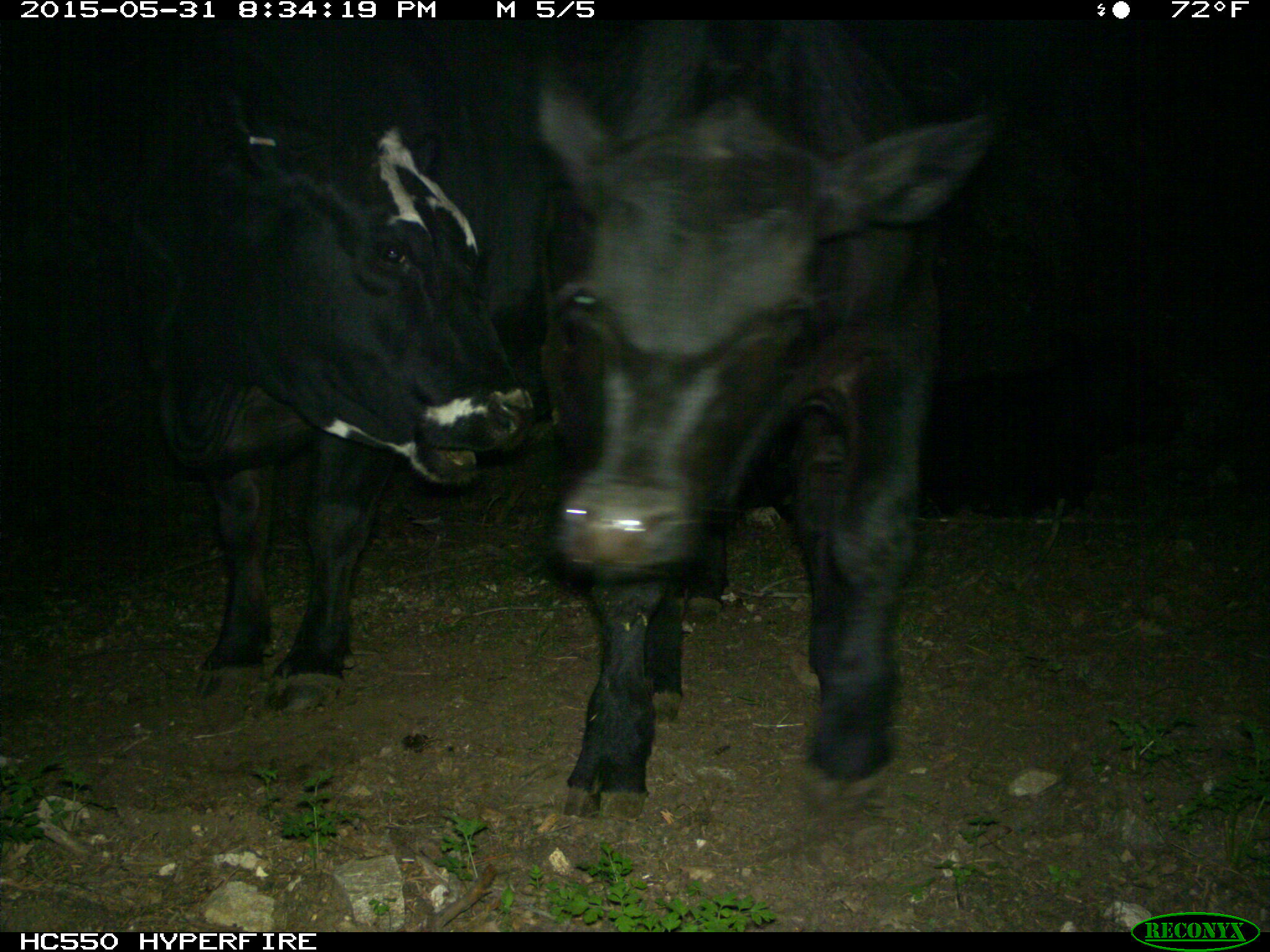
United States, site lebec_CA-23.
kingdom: Animalia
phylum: Chordata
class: Mammalia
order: Artiodactyla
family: Bovidae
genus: Bos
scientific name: Bos taurus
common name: domestic cow